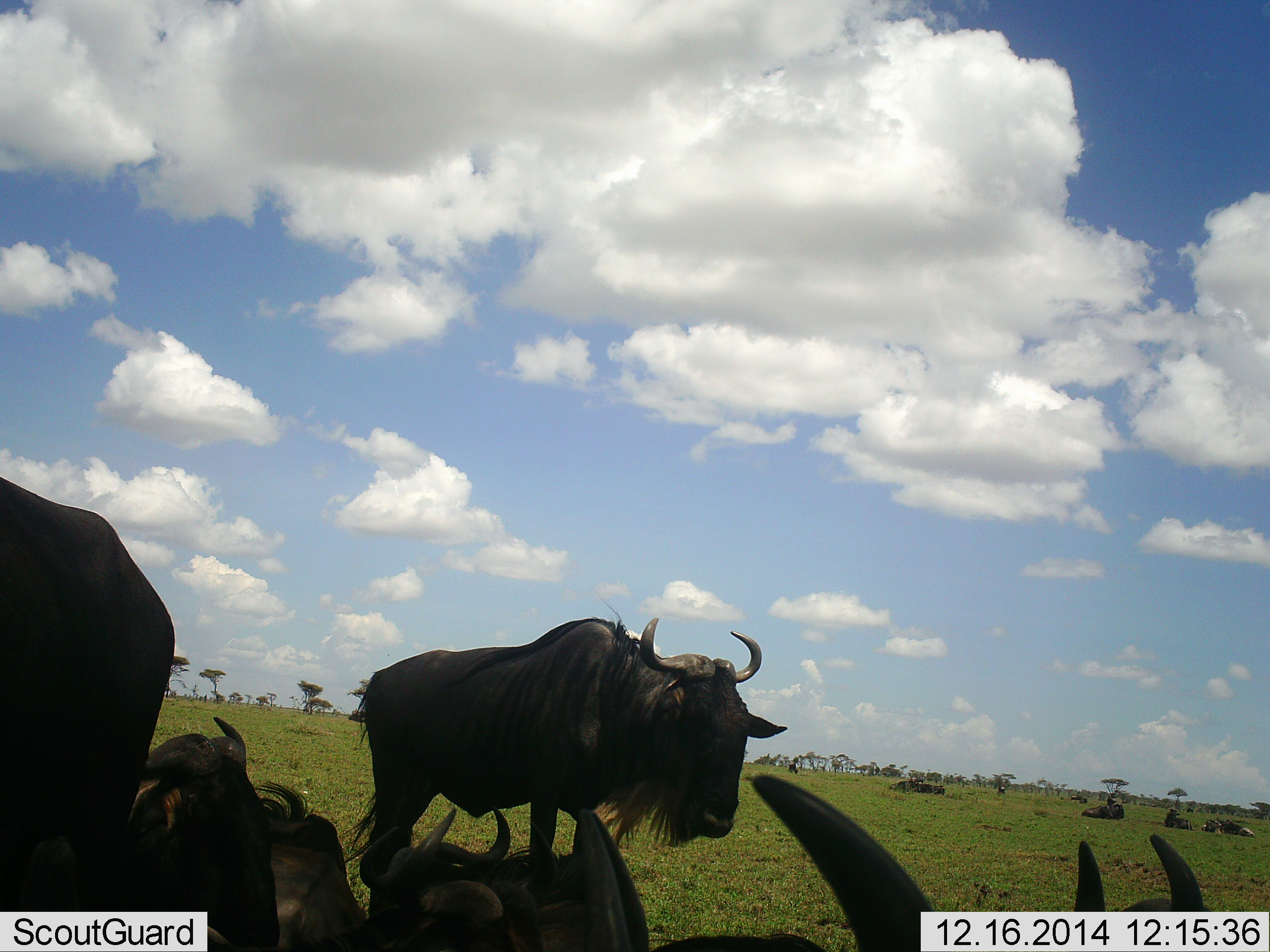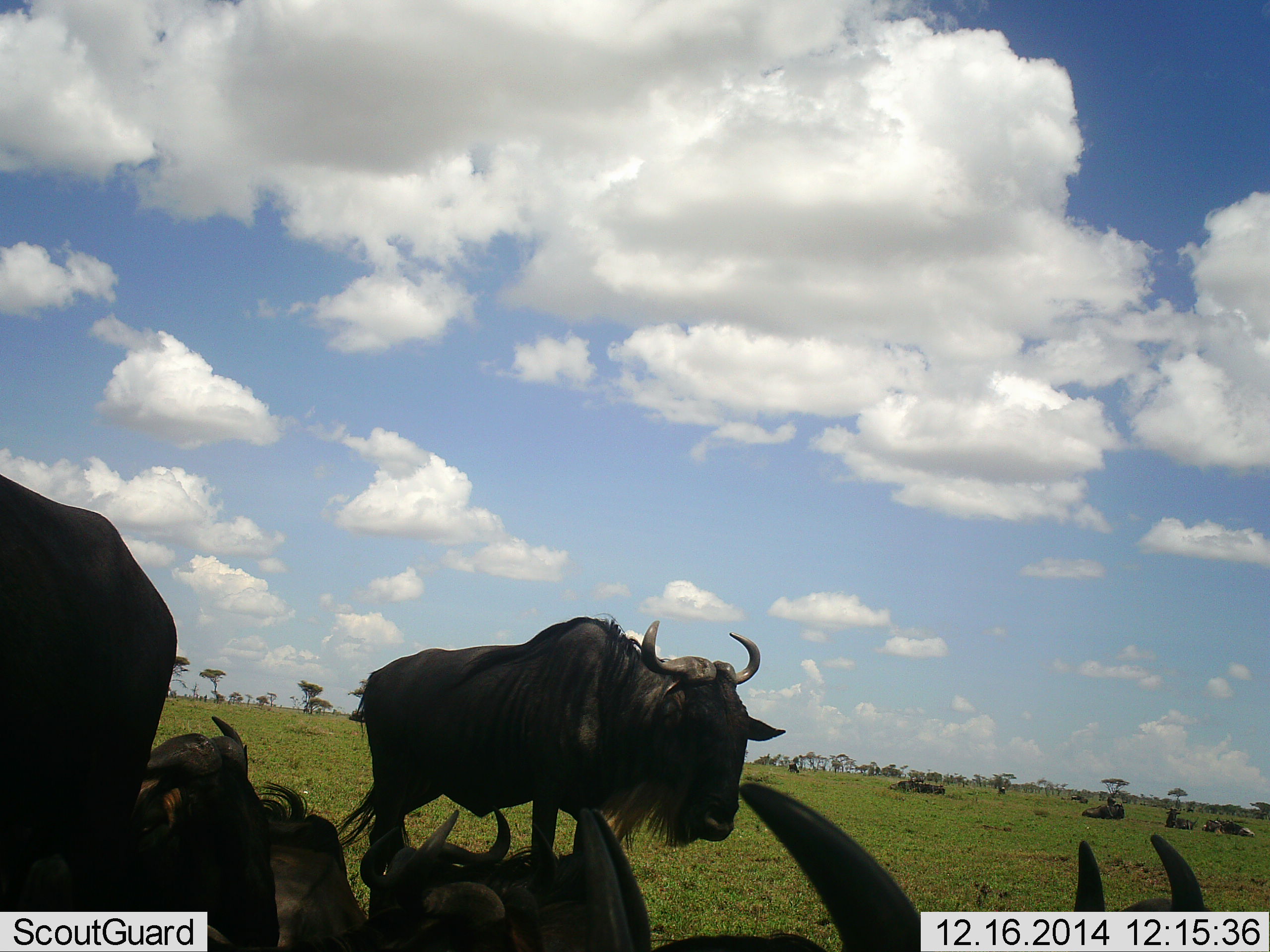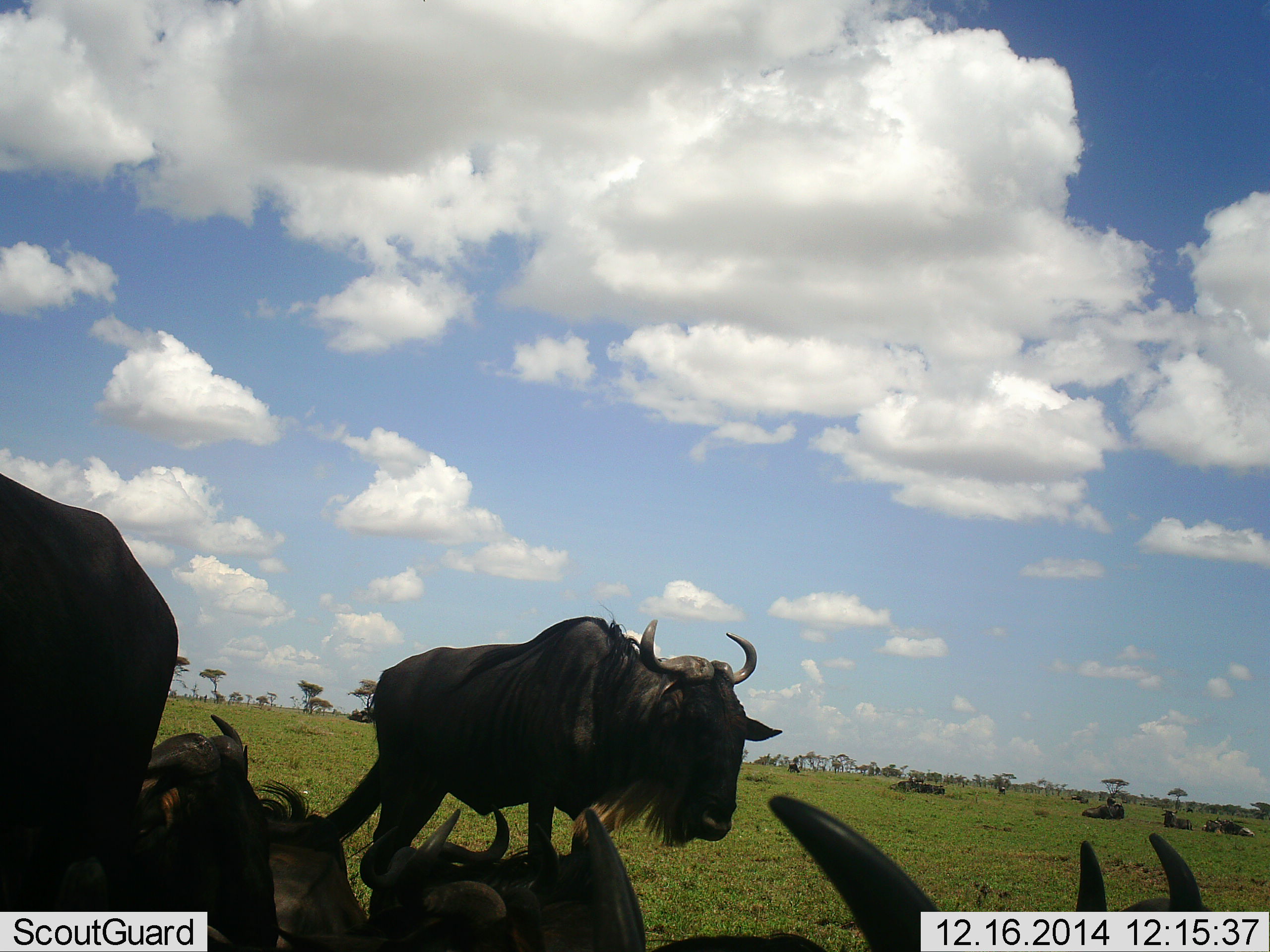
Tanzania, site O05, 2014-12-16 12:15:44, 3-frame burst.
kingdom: Animalia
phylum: Chordata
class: Mammalia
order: Artiodactyla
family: Bovidae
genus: Connochaetes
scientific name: Connochaetes taurinus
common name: blue wildebeest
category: wildebeest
Wildebeest (blue wildebeest) (Connochaetes taurinus), count 11-50. Behavior (volunteer vote fractions): standing 90%, resting 90%, moving 10%, interacting 0%. Young present (vote fraction): 0%. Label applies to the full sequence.